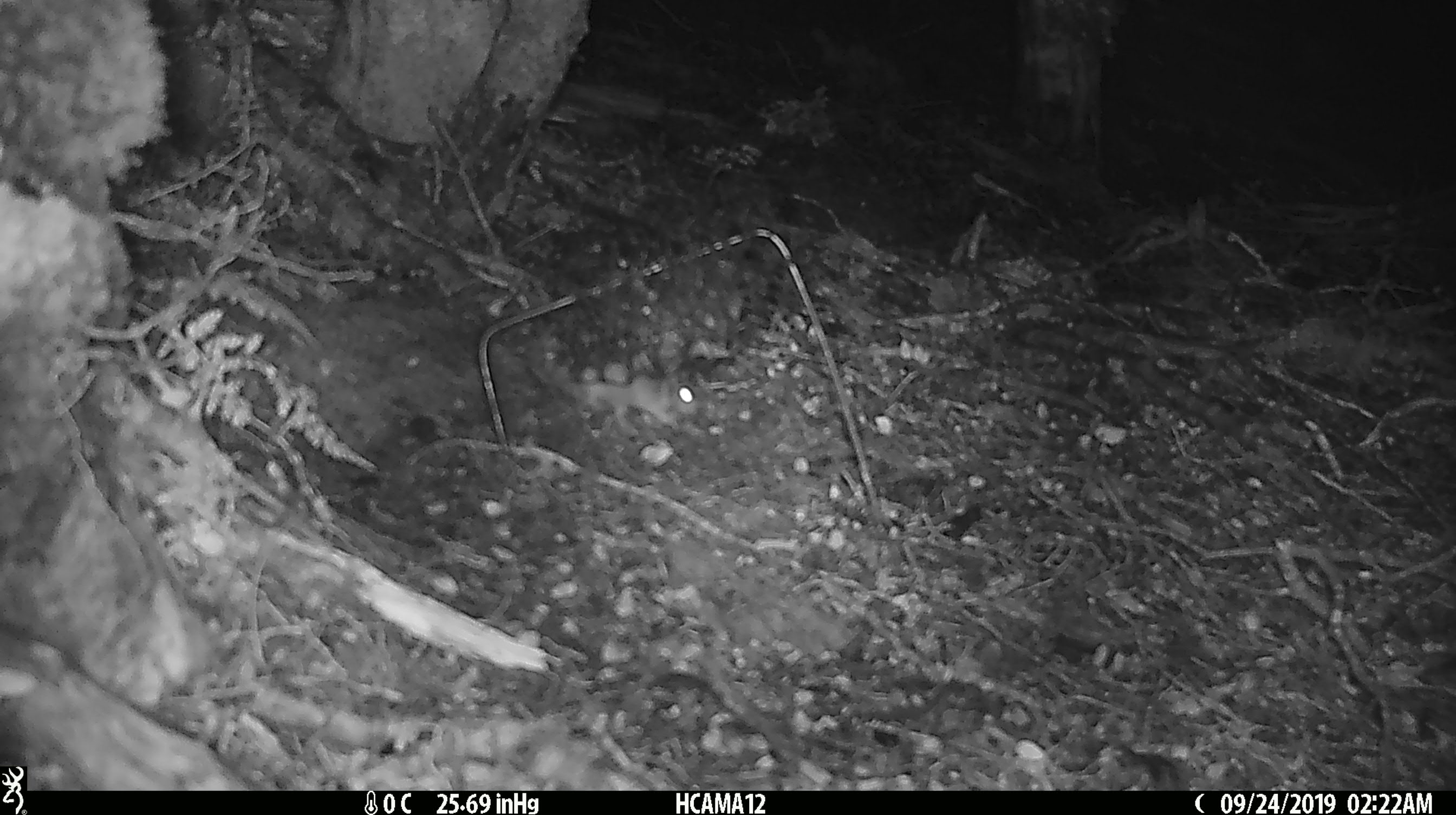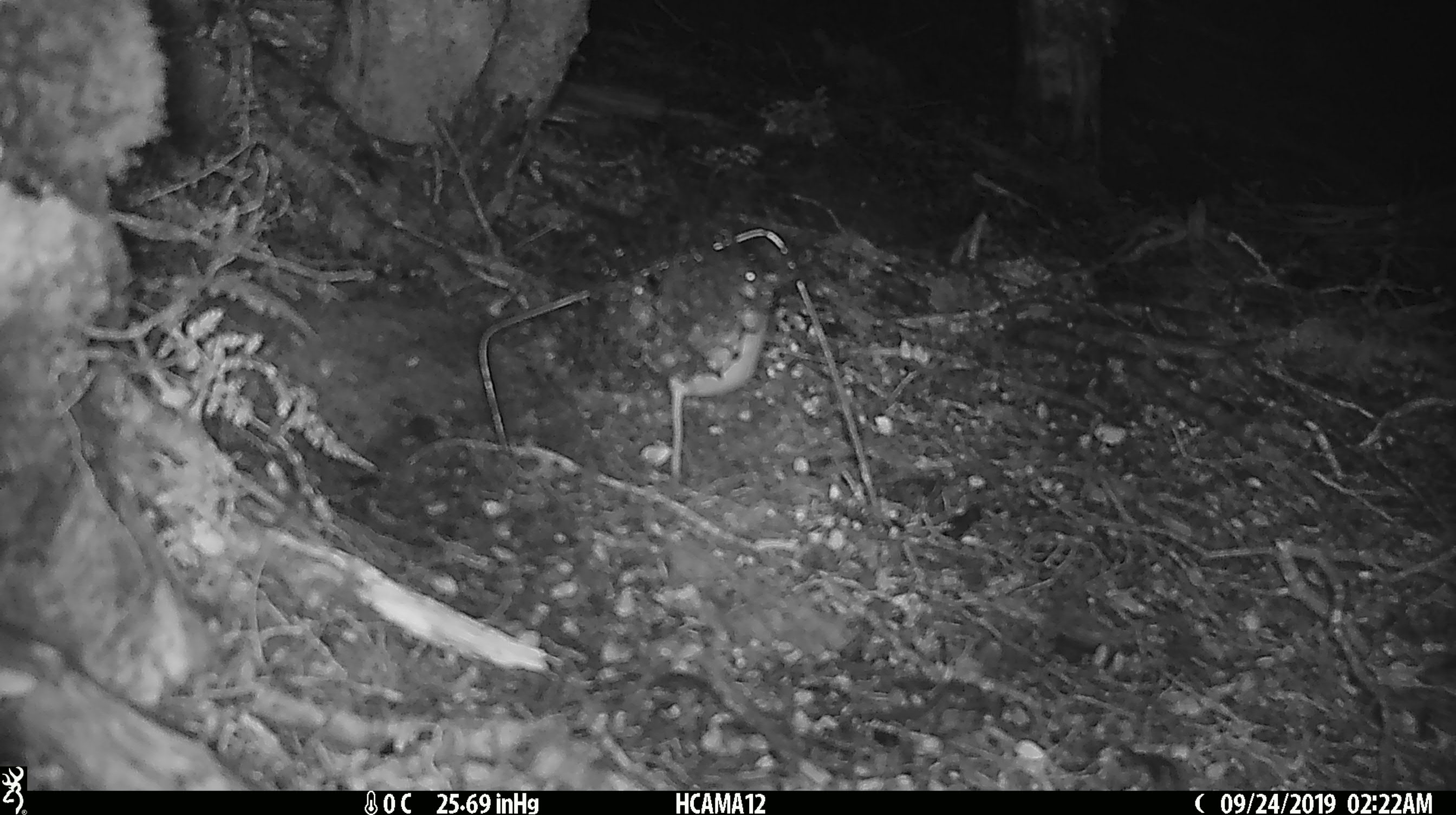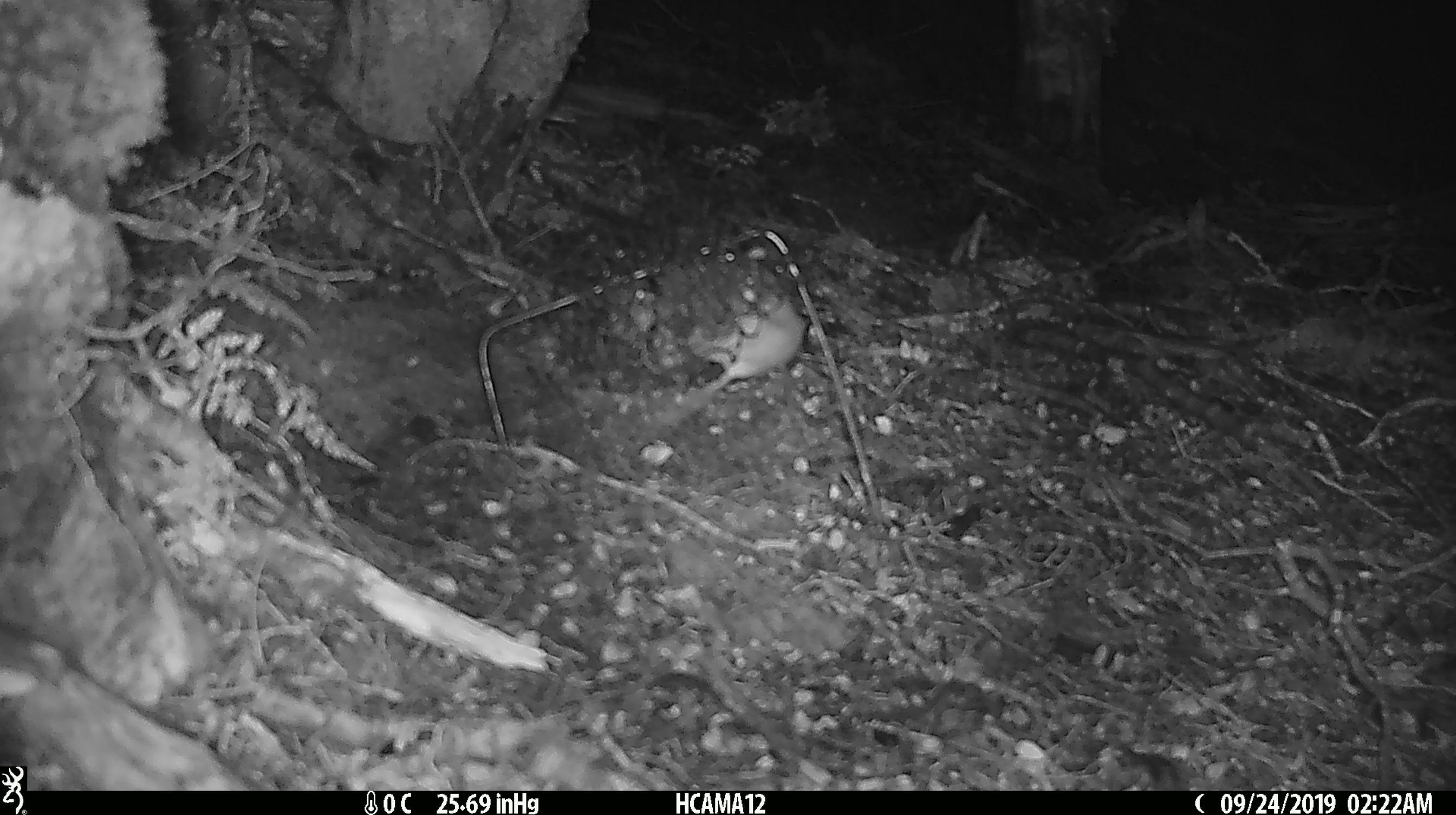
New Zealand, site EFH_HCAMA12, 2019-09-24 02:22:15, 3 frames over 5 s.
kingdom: Animalia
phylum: Chordata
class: Mammalia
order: Rodentia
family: Muridae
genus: Mus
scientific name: Mus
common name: mouse